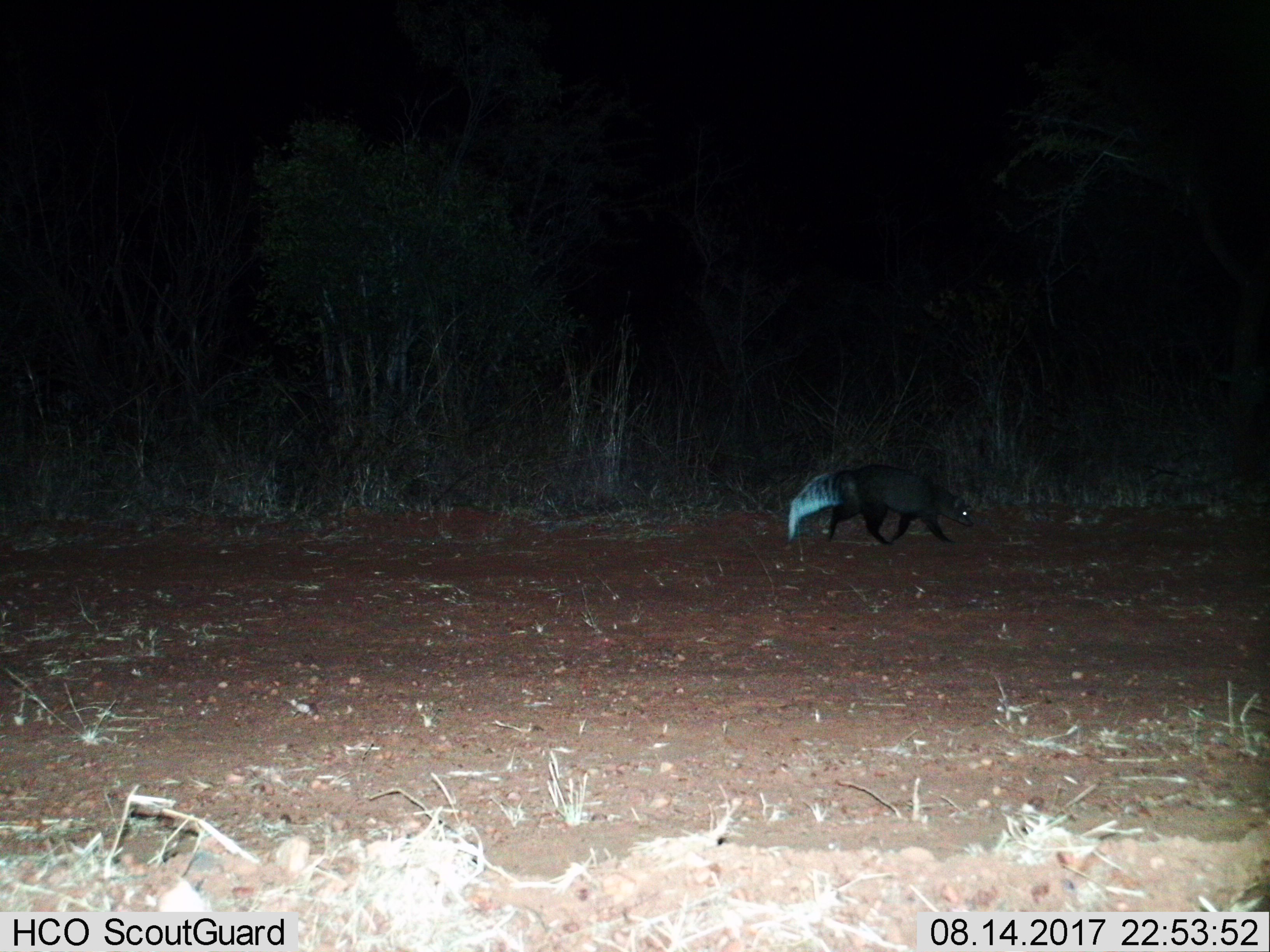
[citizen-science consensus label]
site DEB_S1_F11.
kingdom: Animalia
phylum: Chordata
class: Mammalia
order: Carnivora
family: Herpestidae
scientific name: Herpestidae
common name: mongoose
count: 1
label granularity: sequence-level